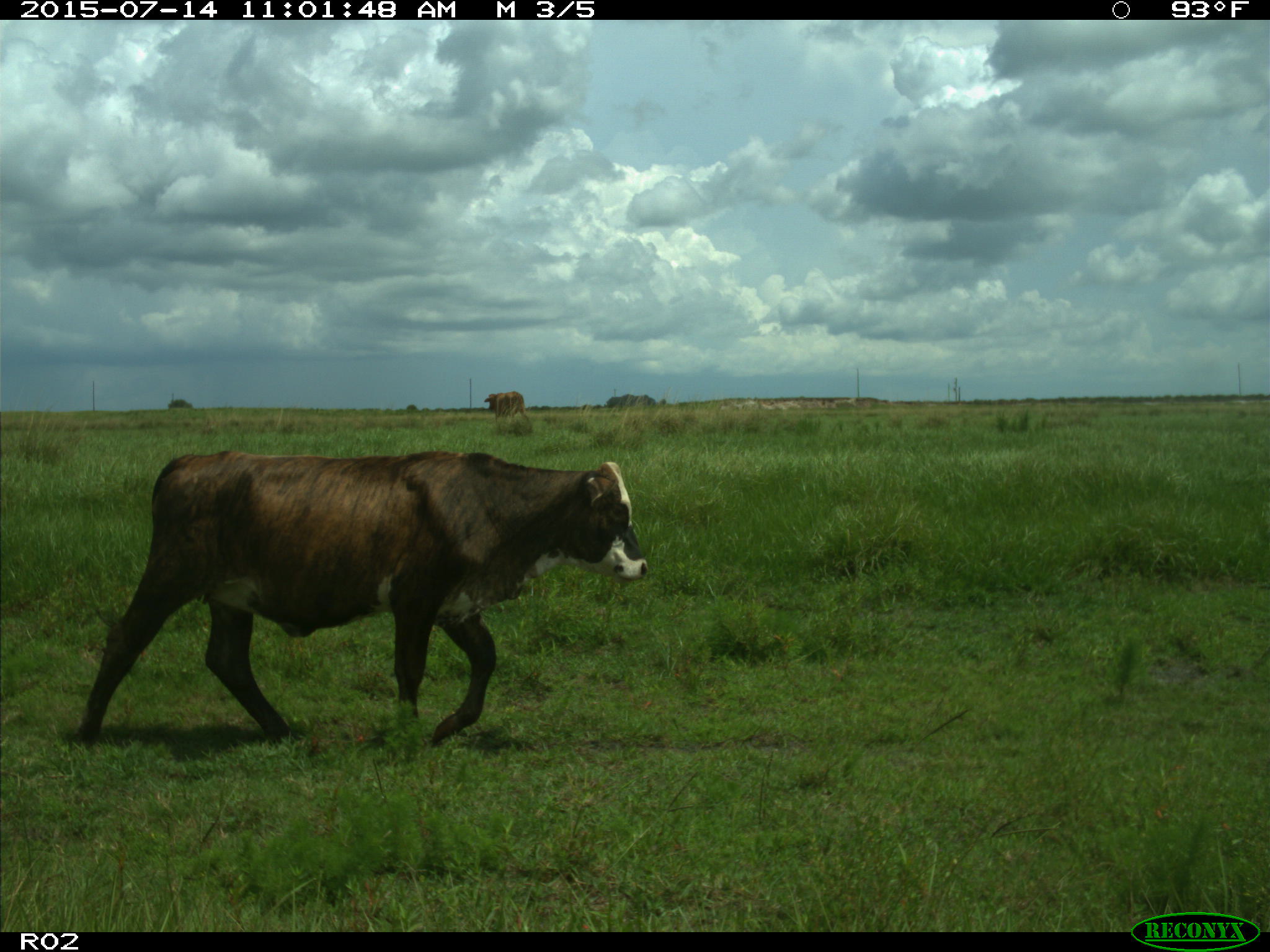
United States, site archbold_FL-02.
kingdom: Animalia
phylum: Chordata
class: Mammalia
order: Artiodactyla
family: Bovidae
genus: Bos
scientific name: Bos taurus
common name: domestic cow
Bos taurus (domestic cow).